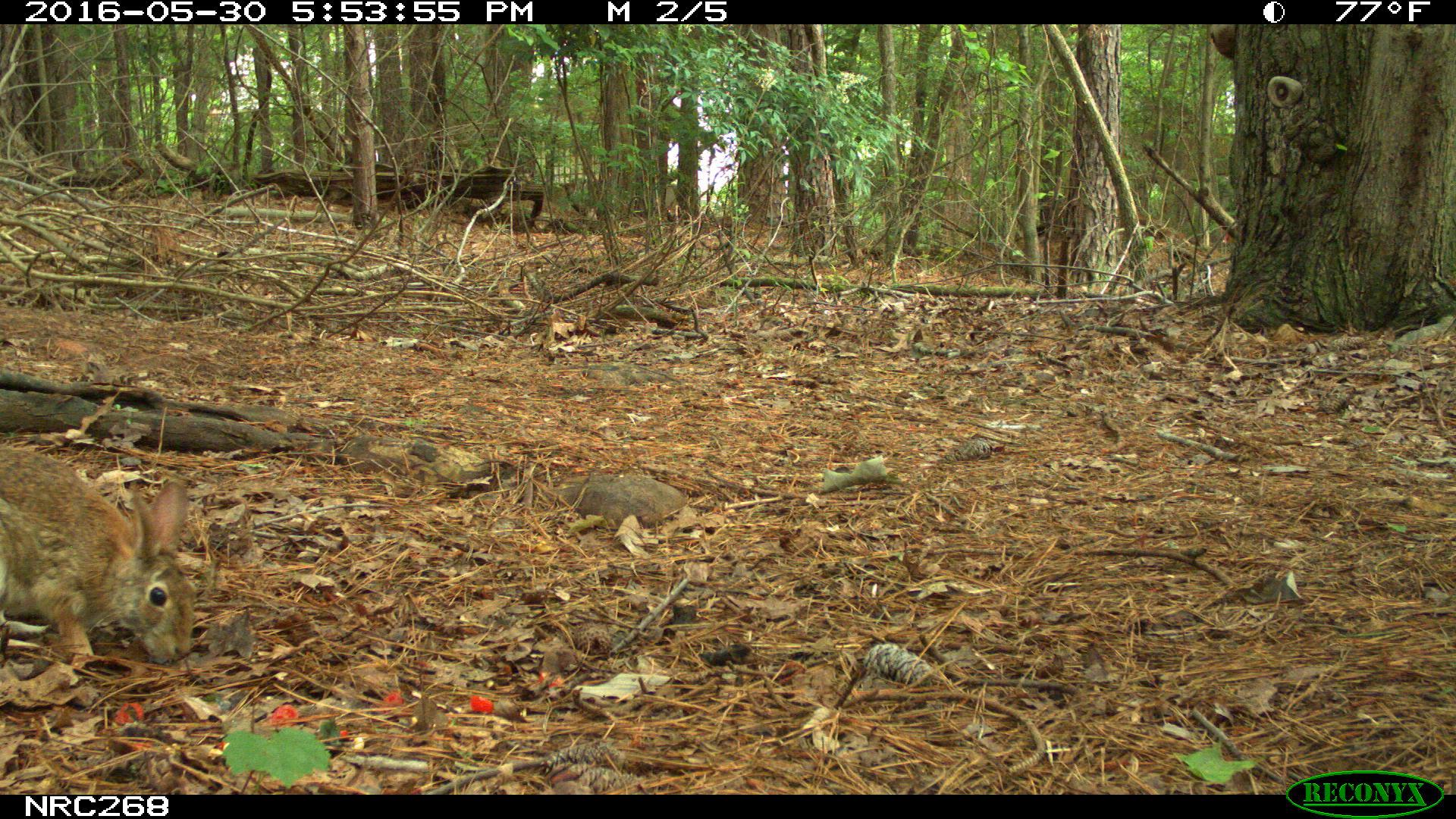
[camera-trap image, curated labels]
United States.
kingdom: Animalia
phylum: Chordata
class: Mammalia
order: Lagomorpha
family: Leporidae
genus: Sylvilagus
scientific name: Sylvilagus floridanus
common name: eastern cottontail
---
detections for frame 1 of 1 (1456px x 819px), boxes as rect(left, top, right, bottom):
Eastern Cottontail: rect(0, 456, 198, 681)